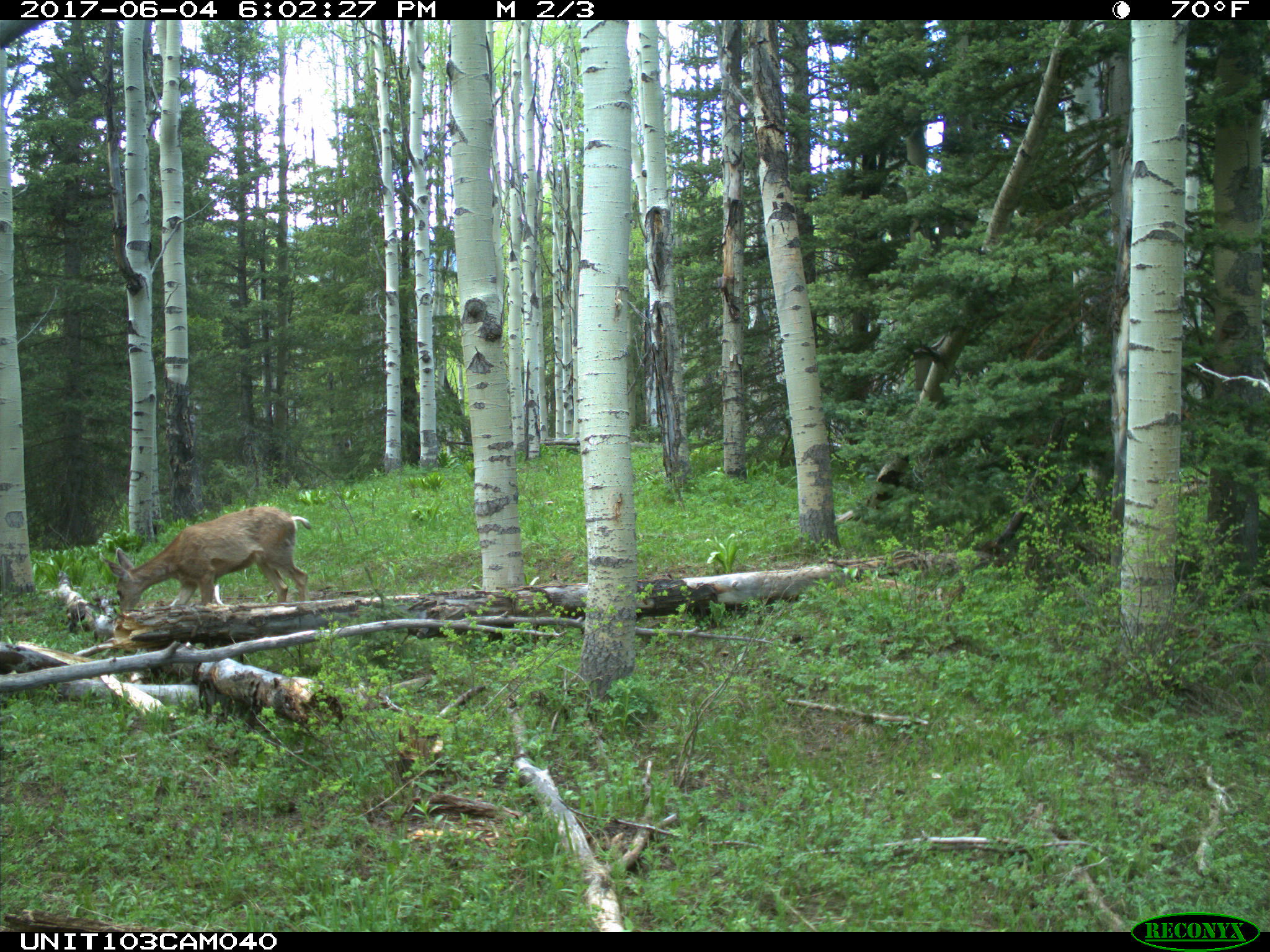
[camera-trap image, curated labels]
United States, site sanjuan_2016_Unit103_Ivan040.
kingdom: Animalia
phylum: Chordata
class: Mammalia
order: Artiodactyla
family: Cervidae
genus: Odocoileus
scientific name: Odocoileus hemionus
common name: mule deer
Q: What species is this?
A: Odocoileus hemionus (mule deer).